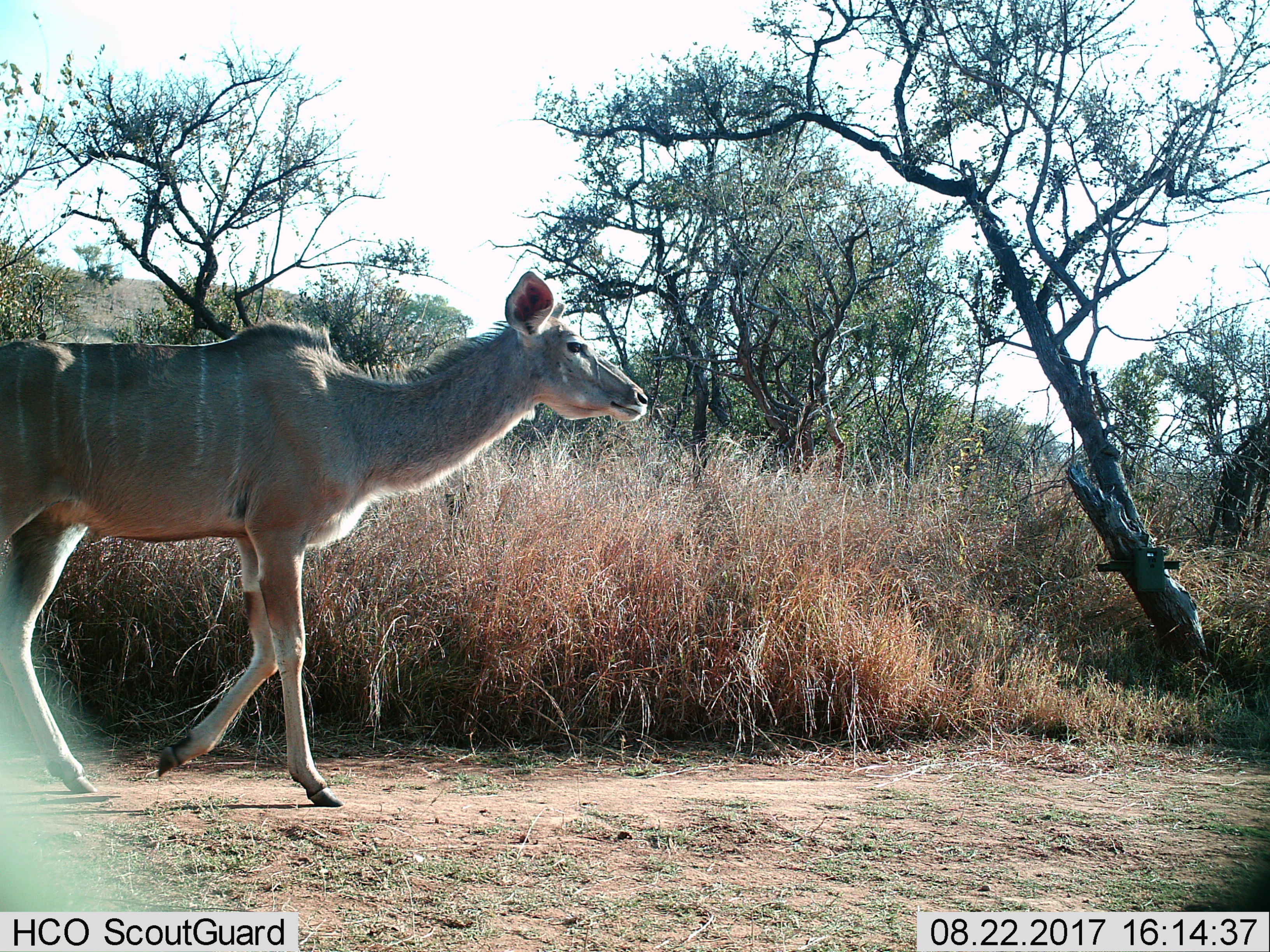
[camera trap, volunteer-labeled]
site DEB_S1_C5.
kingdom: Animalia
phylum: Chordata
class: Mammalia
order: Artiodactyla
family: Bovidae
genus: Tragelaphus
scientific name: Tragelaphus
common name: kudu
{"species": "kudu (Tragelaphus)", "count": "1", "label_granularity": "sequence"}